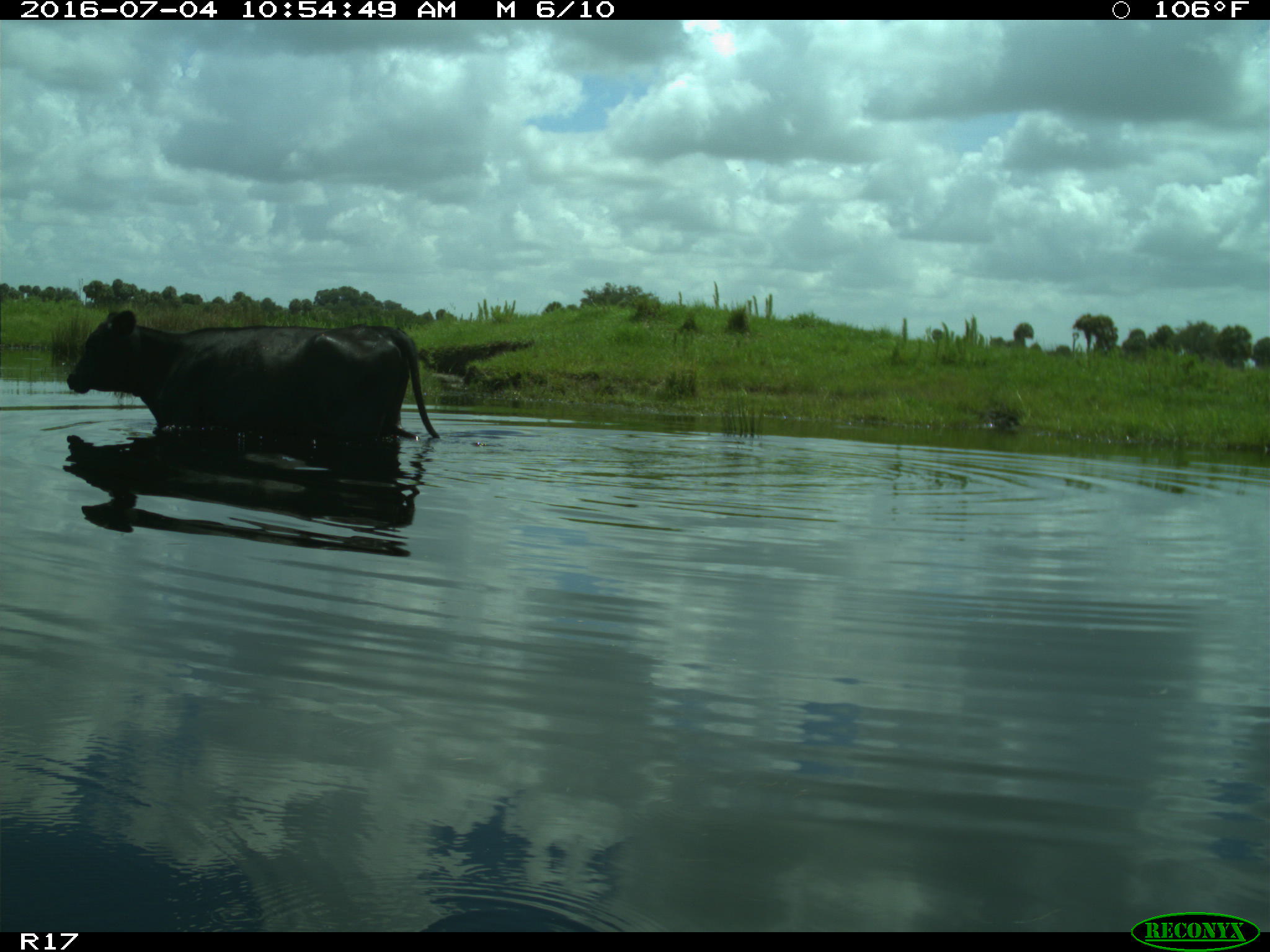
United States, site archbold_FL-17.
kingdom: Animalia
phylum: Chordata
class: Mammalia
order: Artiodactyla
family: Bovidae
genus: Bos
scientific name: Bos taurus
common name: domestic cow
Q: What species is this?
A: Bos taurus (domestic cow).